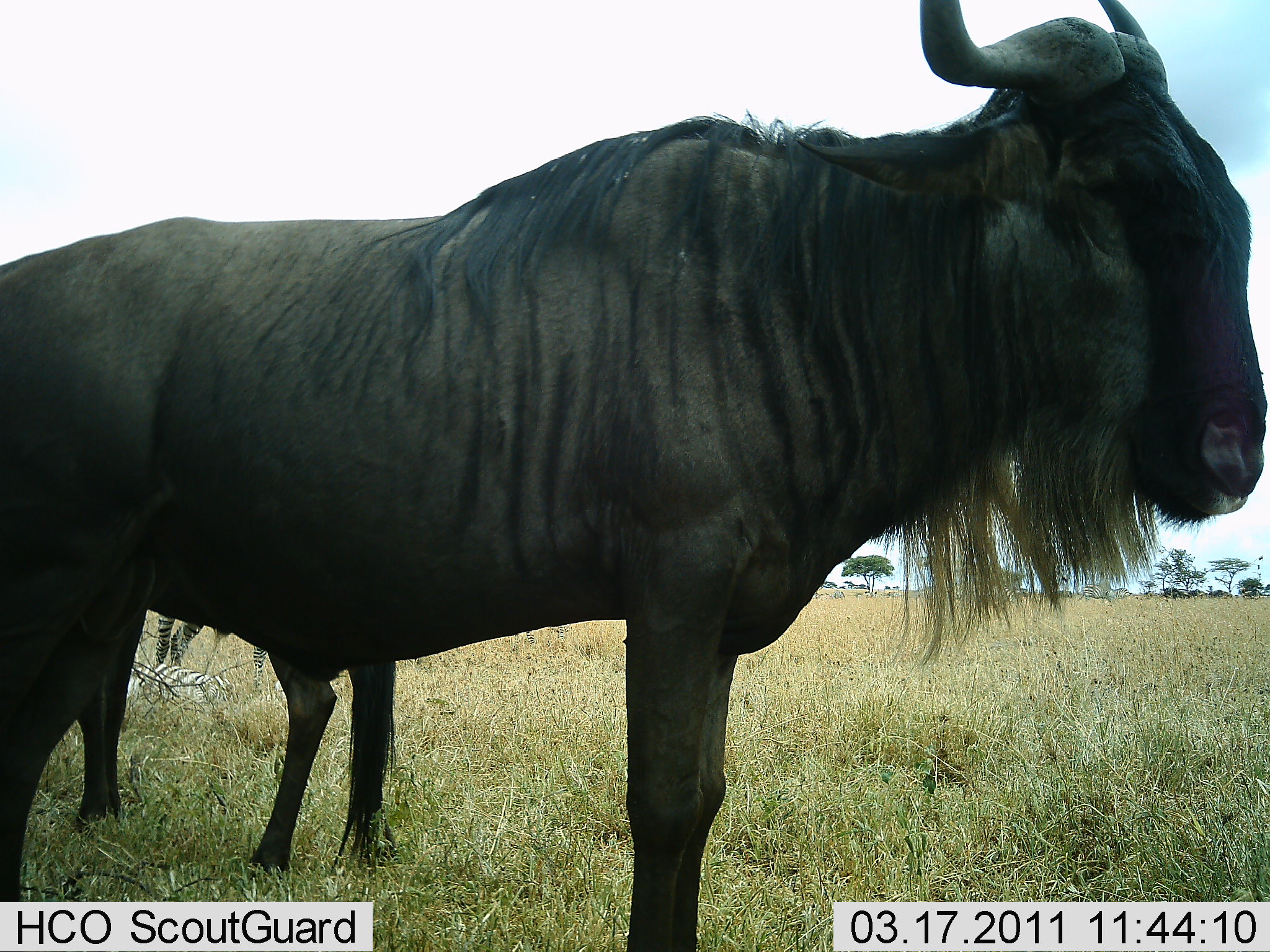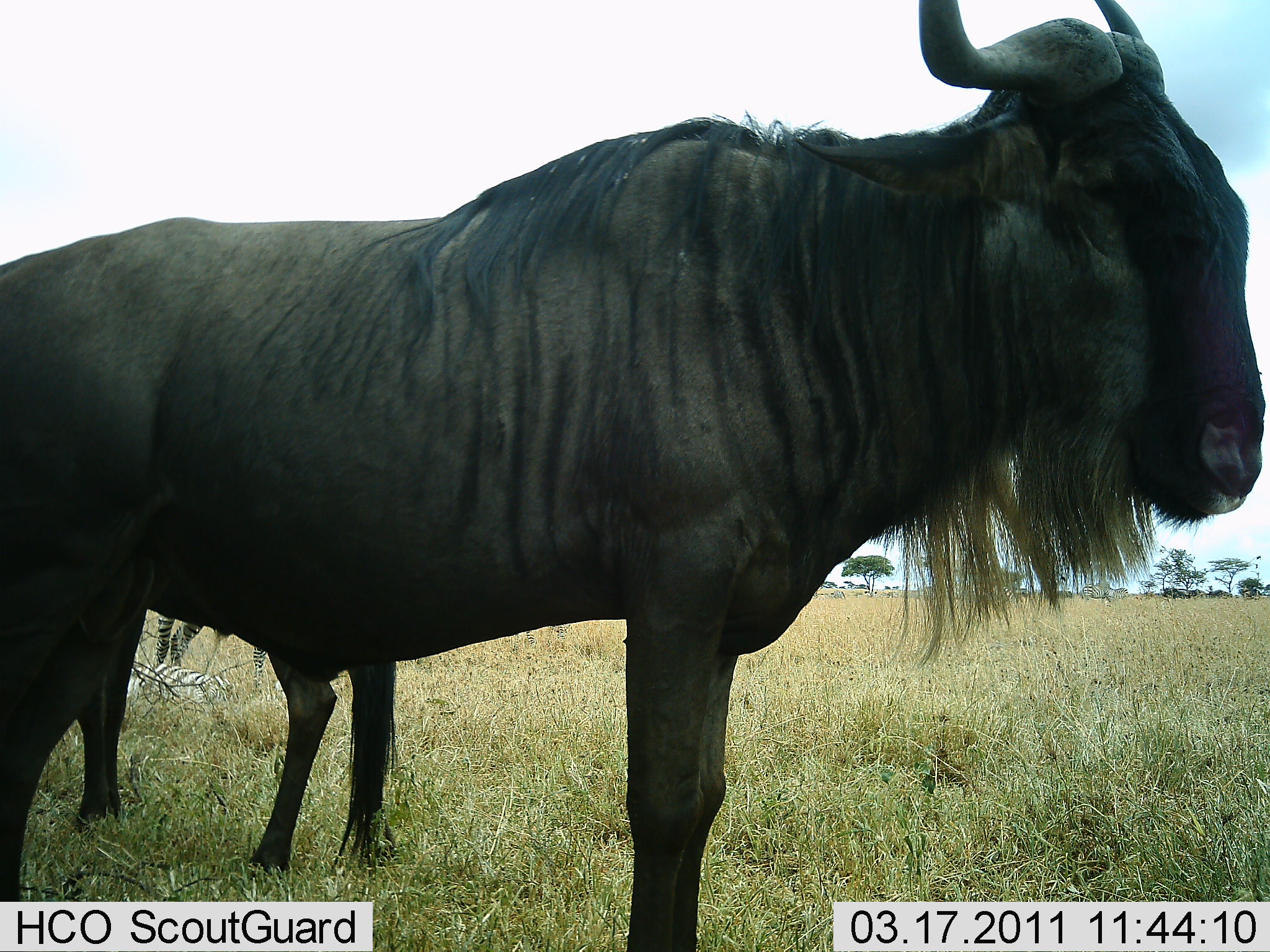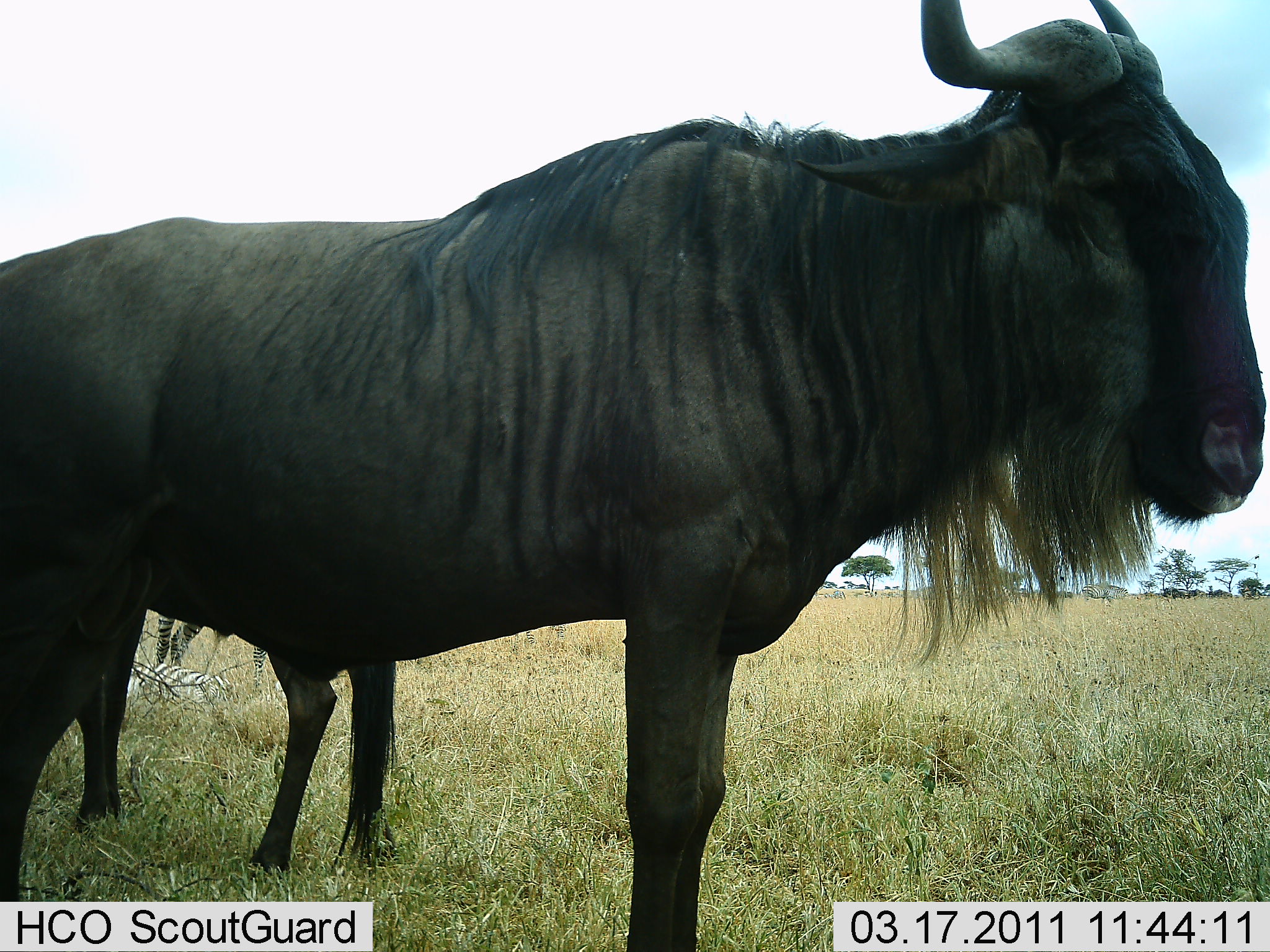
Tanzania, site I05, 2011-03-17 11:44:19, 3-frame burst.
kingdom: Animalia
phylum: Chordata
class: Mammalia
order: Artiodactyla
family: Bovidae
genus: Connochaetes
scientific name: Connochaetes taurinus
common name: blue wildebeest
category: wildebeest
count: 2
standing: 100%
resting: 0%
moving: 0%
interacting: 0%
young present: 19%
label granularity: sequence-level